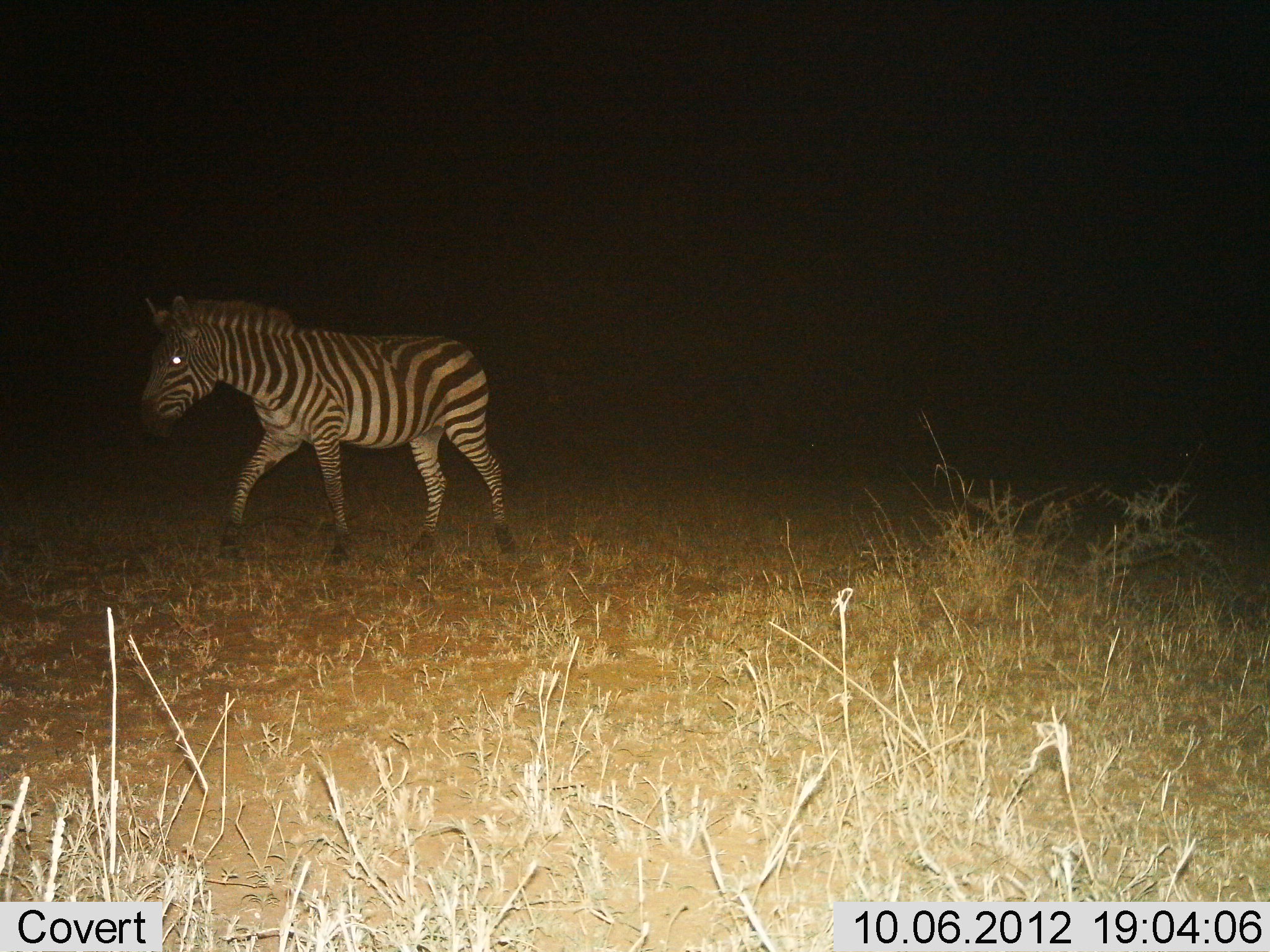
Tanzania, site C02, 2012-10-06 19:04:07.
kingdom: Animalia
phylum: Chordata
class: Mammalia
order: Perissodactyla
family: Equidae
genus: Equus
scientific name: Equus quagga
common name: plains zebra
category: zebra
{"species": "zebra (plains zebra) (Equus quagga)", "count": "1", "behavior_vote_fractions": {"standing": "20%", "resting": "0%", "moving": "90%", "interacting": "0%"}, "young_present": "0%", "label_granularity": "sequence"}